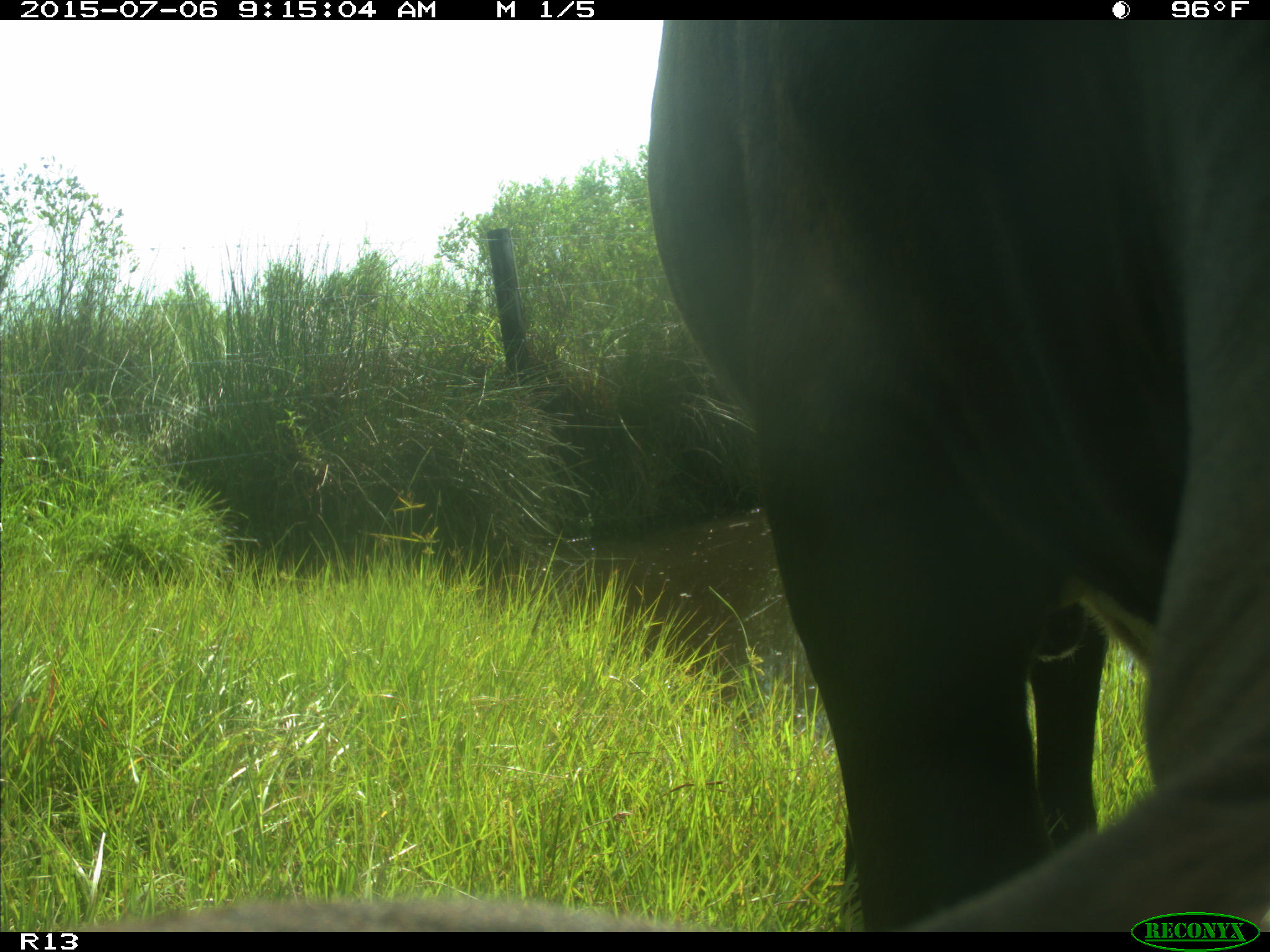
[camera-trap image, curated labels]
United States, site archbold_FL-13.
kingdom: Animalia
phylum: Chordata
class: Mammalia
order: Artiodactyla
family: Bovidae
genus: Bos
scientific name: Bos taurus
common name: domestic cow